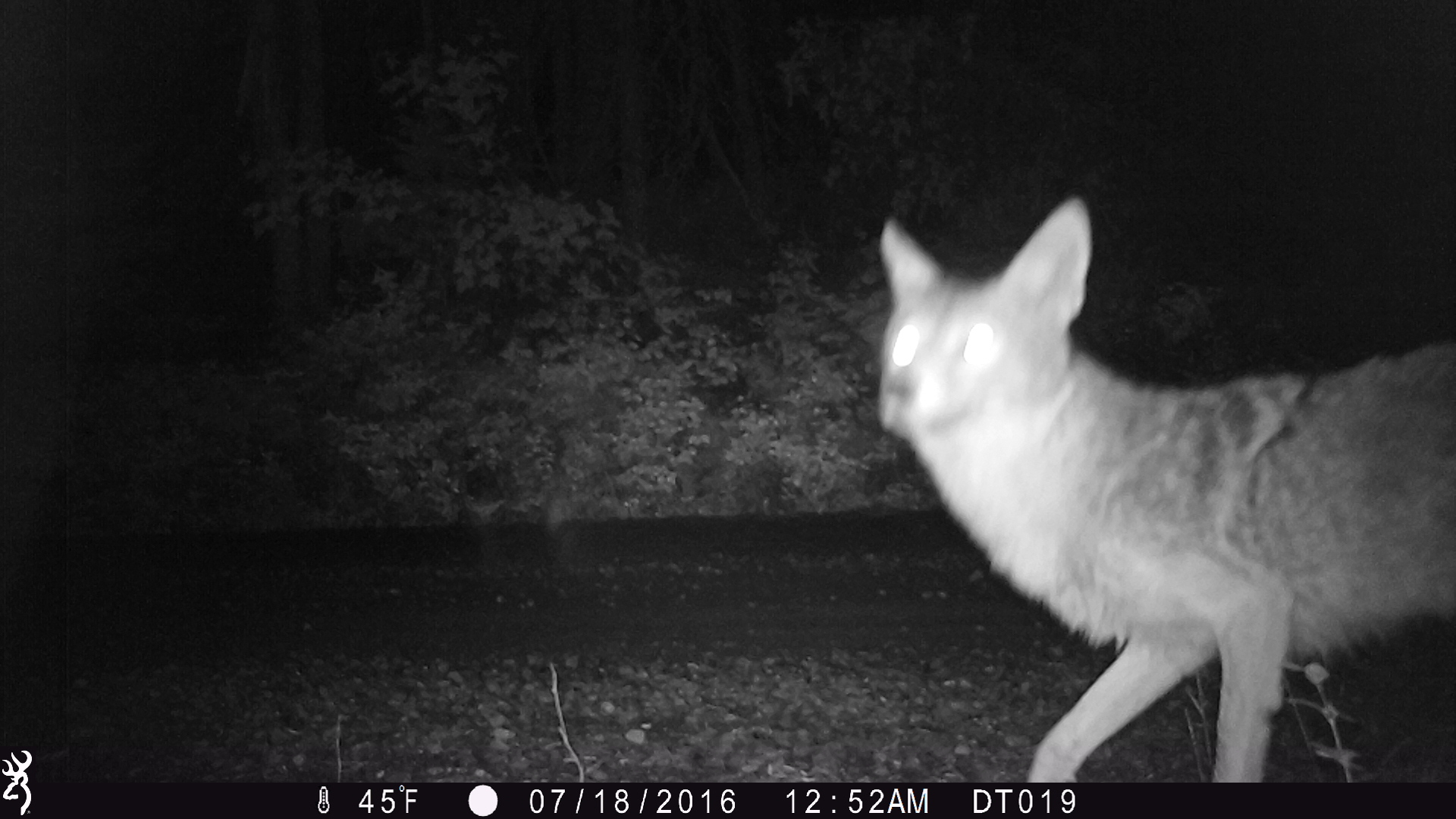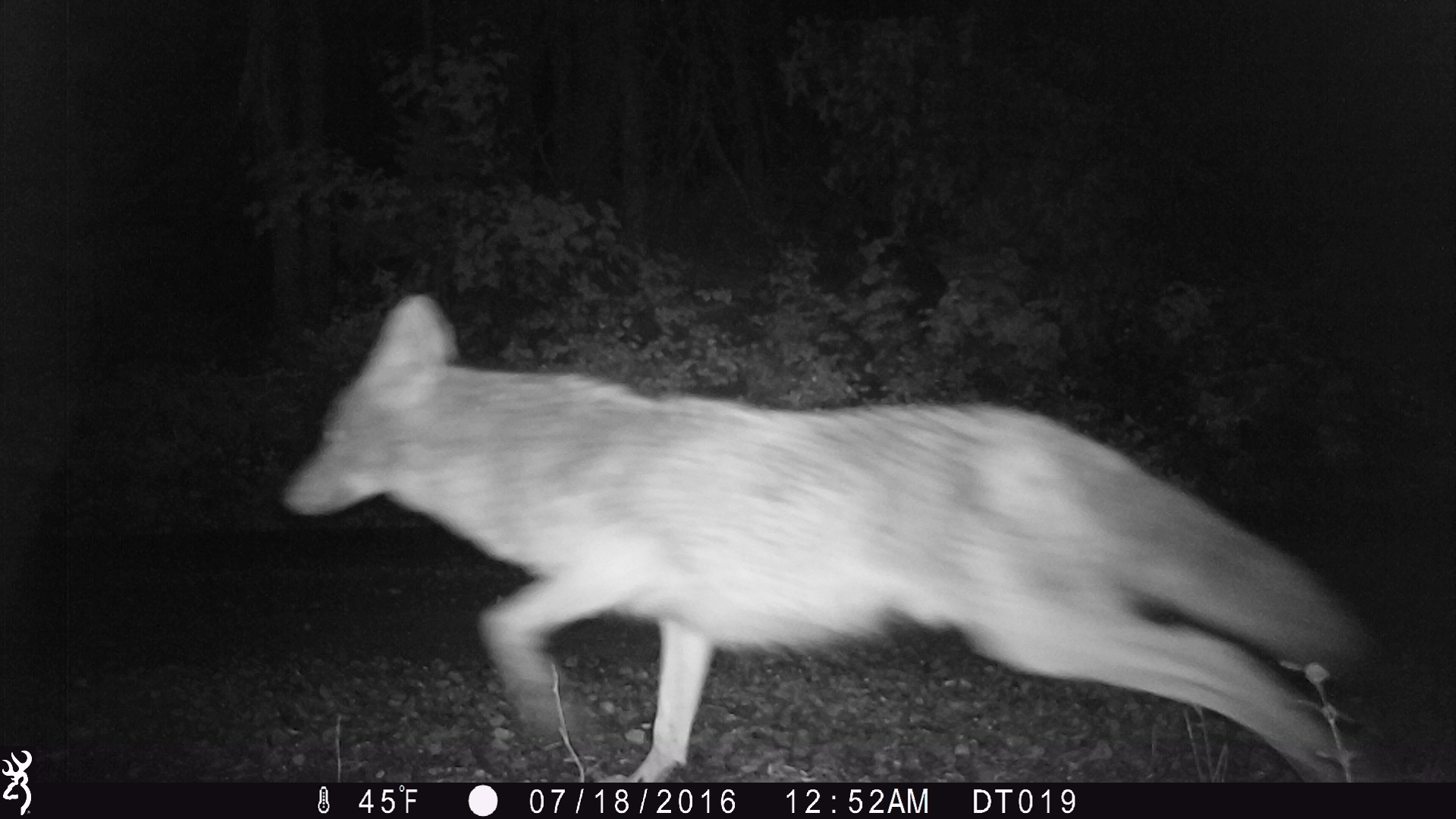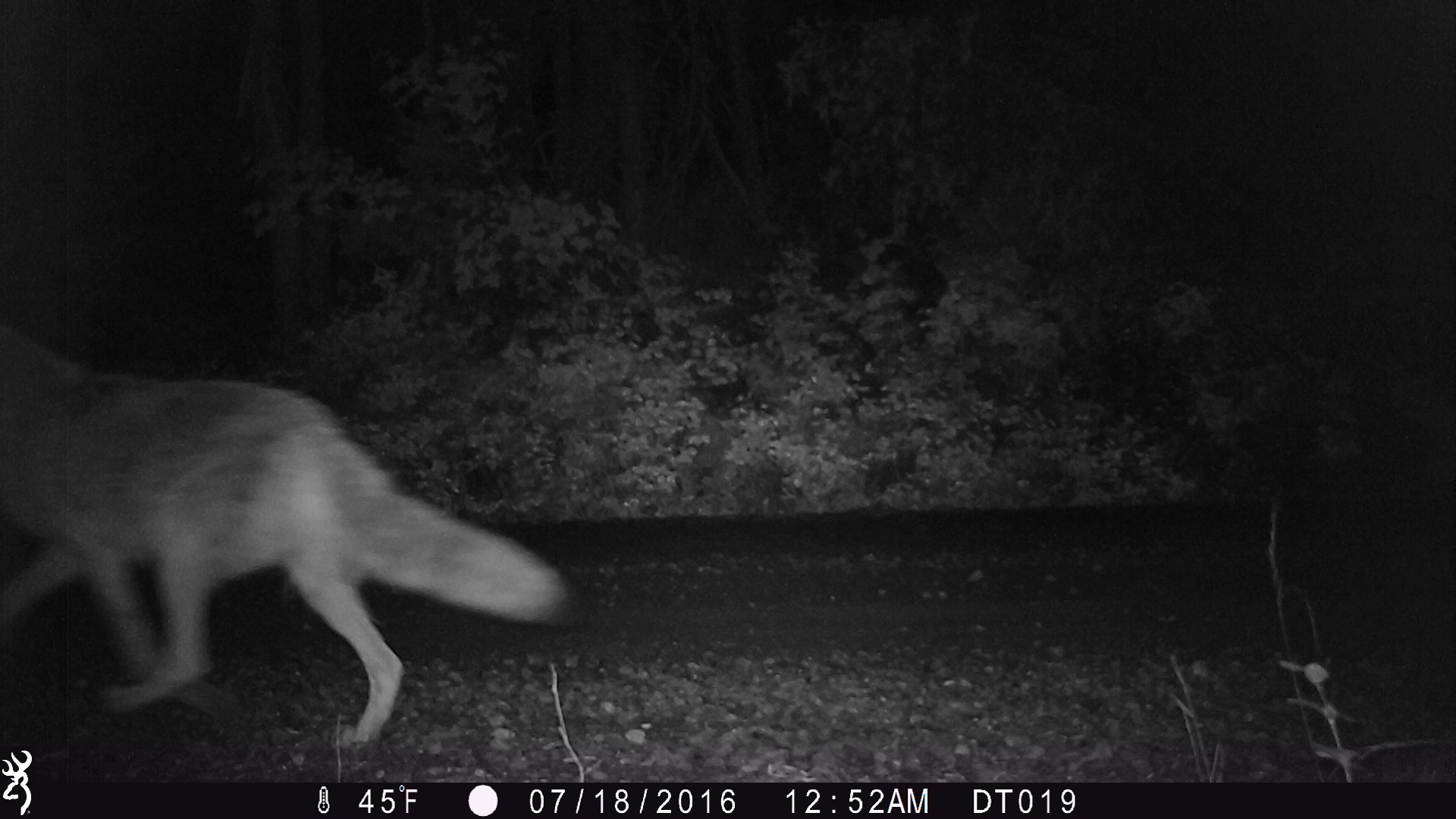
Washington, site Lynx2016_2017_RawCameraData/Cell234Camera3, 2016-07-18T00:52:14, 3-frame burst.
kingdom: Animalia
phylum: Chordata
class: Mammalia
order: Carnivora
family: Canidae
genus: Canis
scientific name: Canis latrans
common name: coyote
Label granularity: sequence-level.